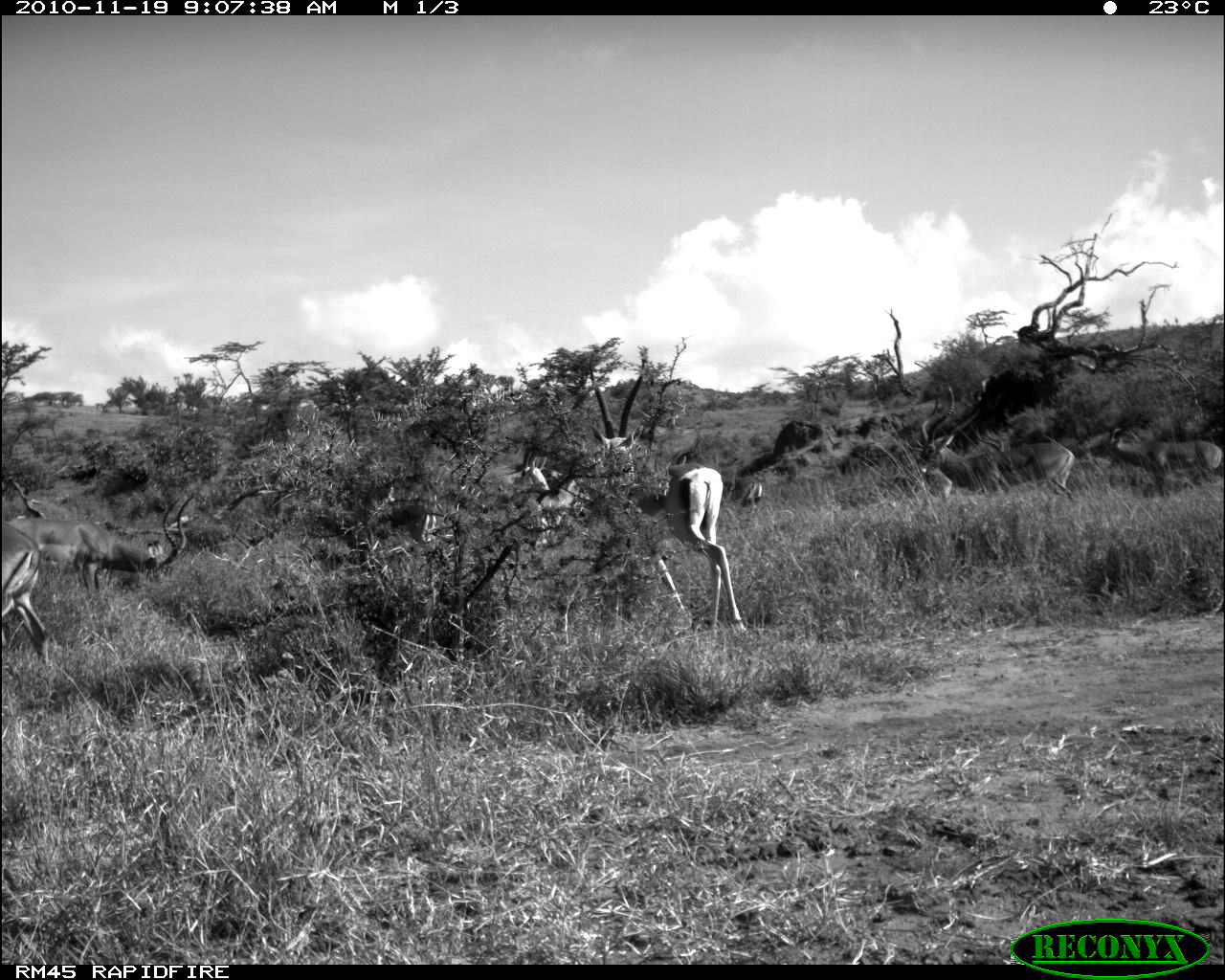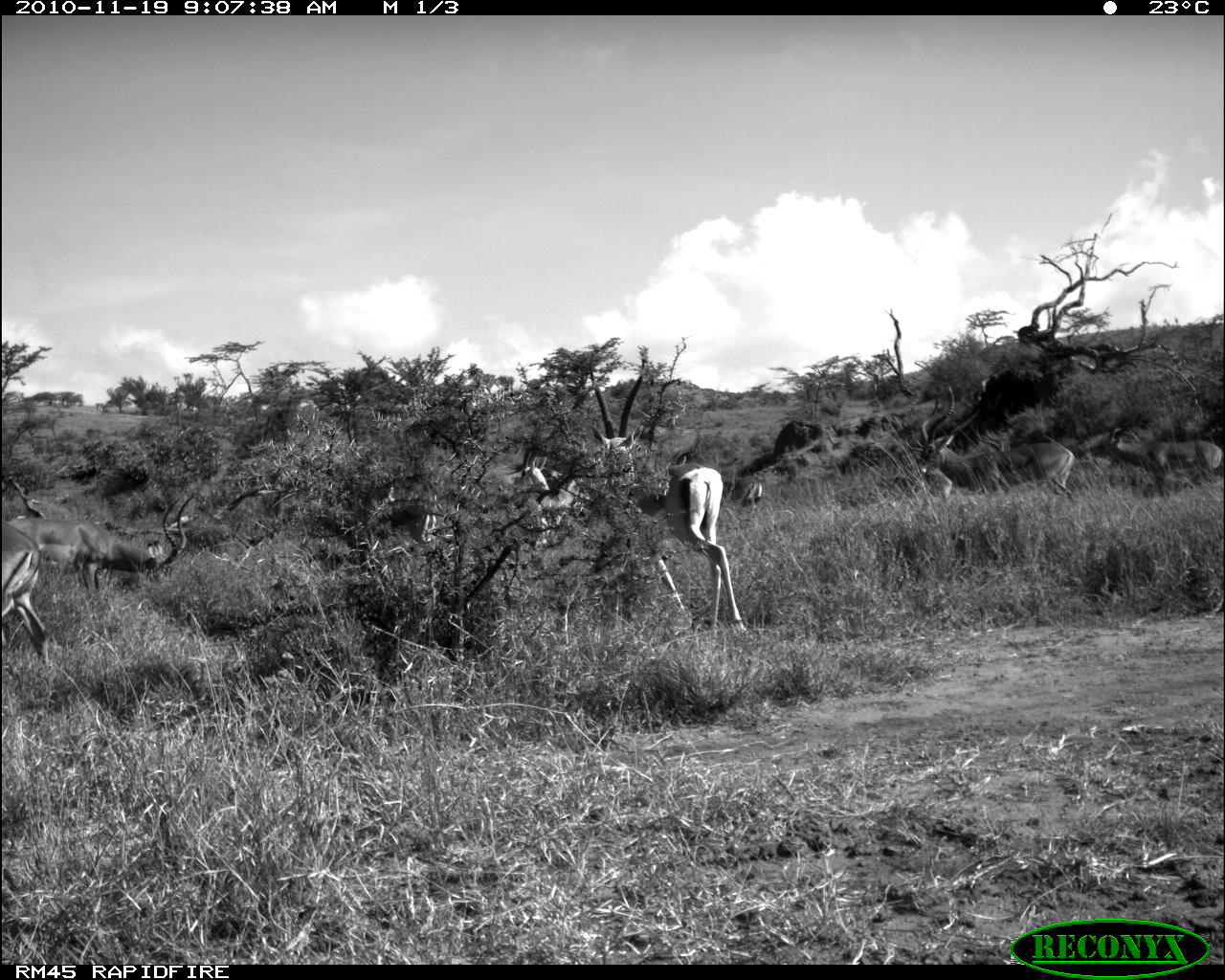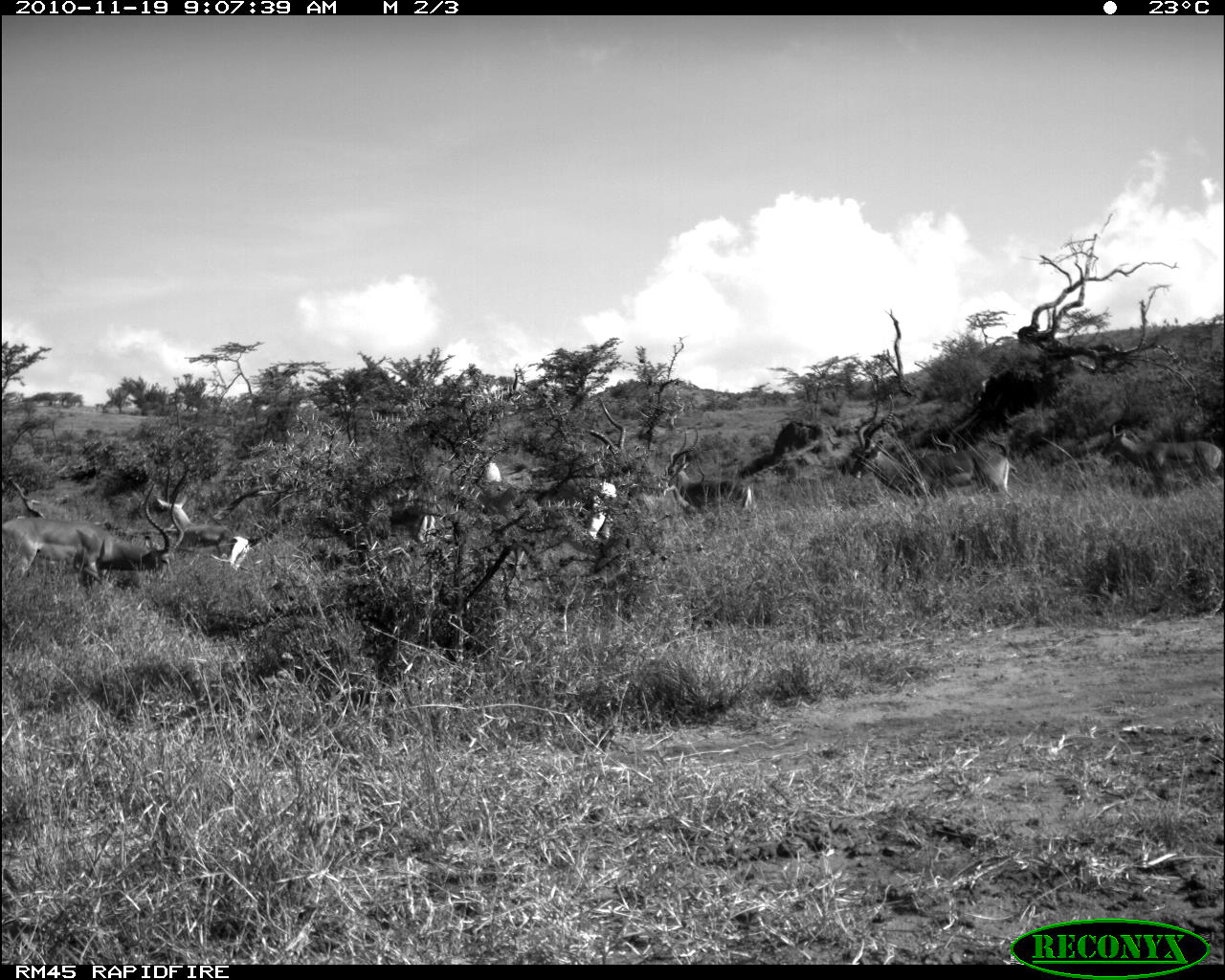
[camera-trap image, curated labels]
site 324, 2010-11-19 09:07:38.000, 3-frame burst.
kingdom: Animalia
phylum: Chordata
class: Mammalia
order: Artiodactyla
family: Bovidae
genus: Nanger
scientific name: Nanger granti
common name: grant's gazelle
Nanger granti (grant's gazelle), count 1.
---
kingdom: Animalia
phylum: Chordata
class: Mammalia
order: Artiodactyla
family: Bovidae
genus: Aepyceros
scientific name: Aepyceros melampus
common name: impala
Aepyceros melampus (impala), count 8.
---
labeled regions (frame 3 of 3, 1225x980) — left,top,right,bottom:
nanger granti: 0,478,186,580; 845,391,1014,498; 1096,421,1225,499; 656,424,752,511; 155,462,235,559; 929,427,1013,499